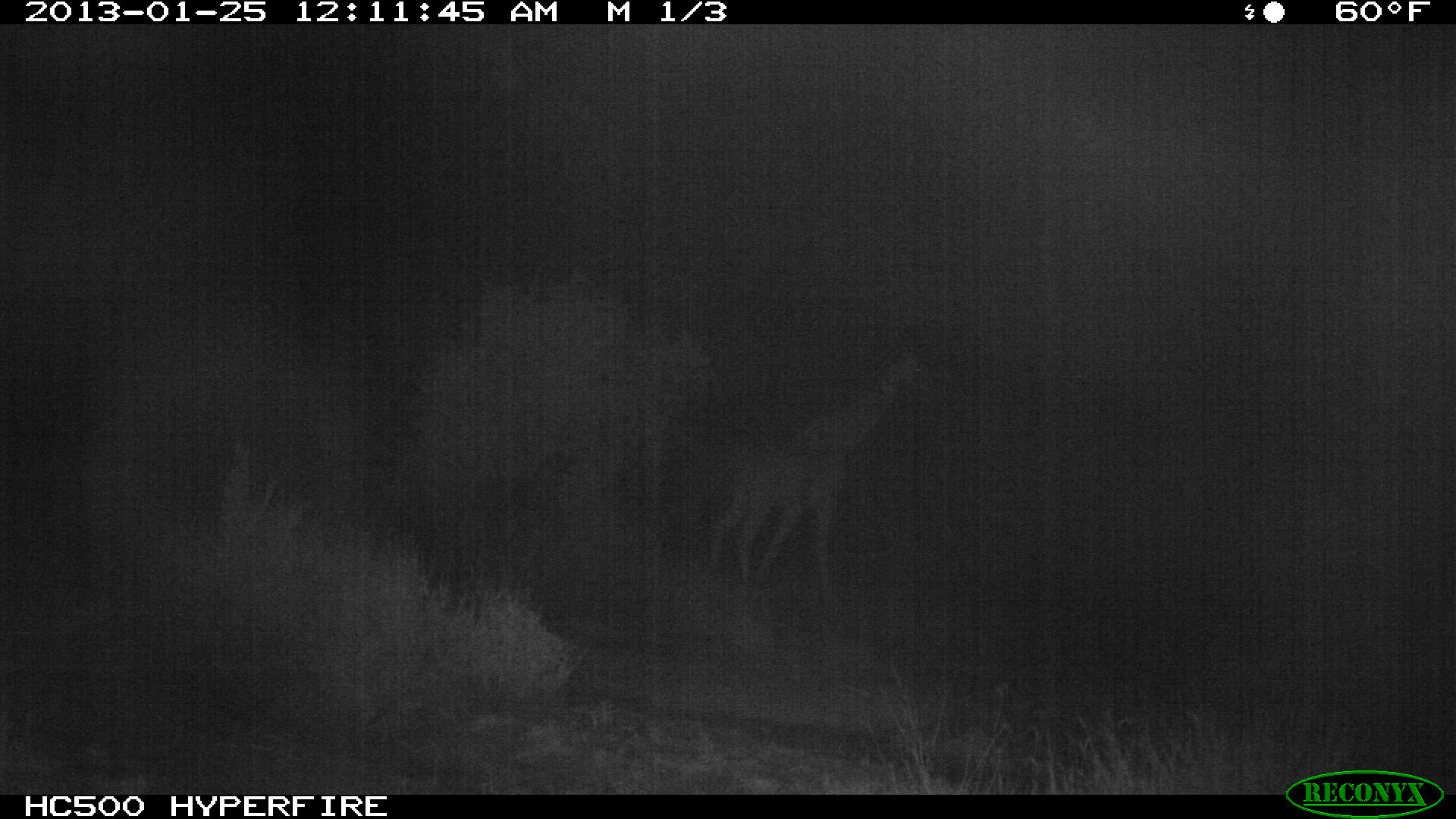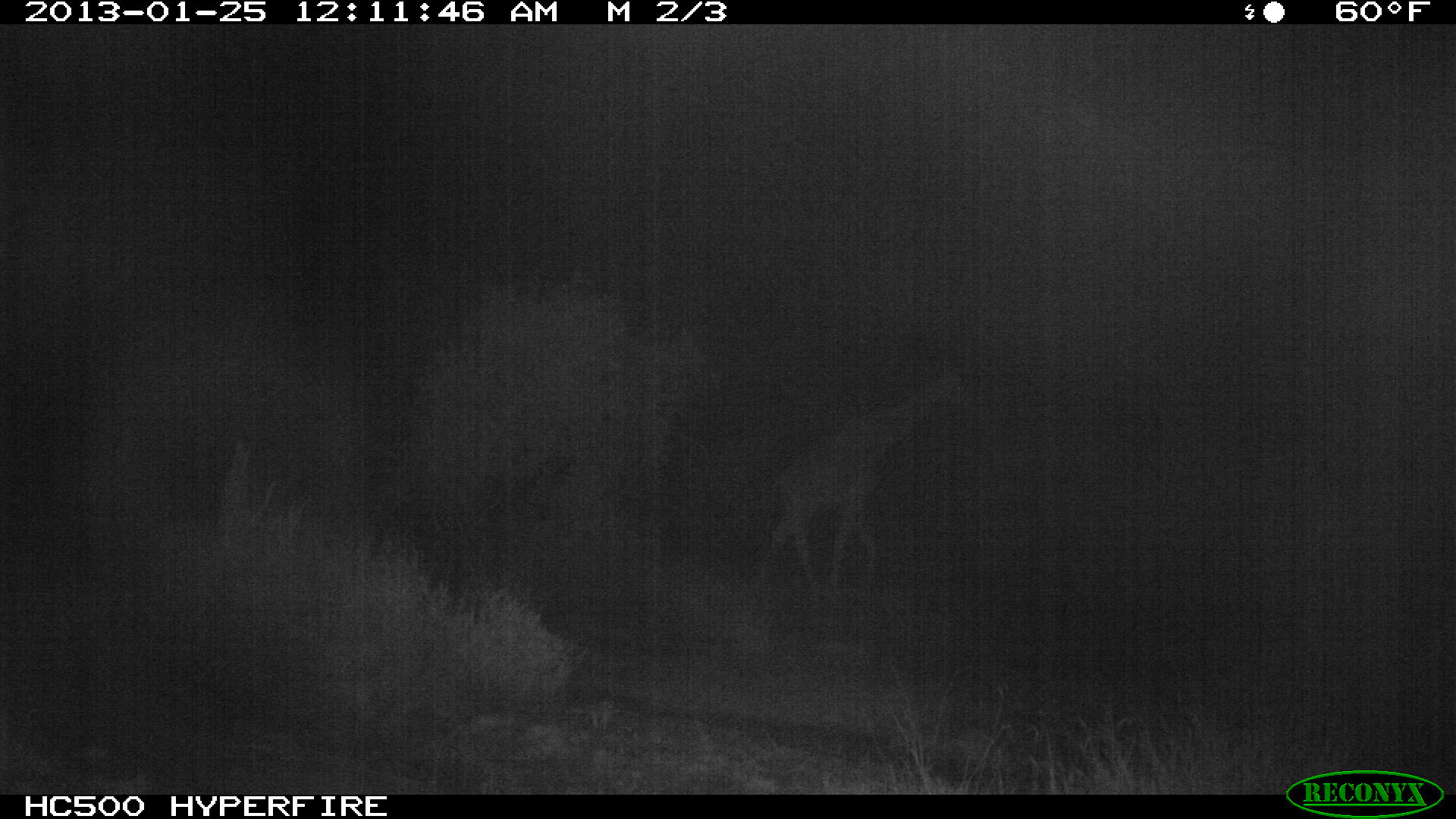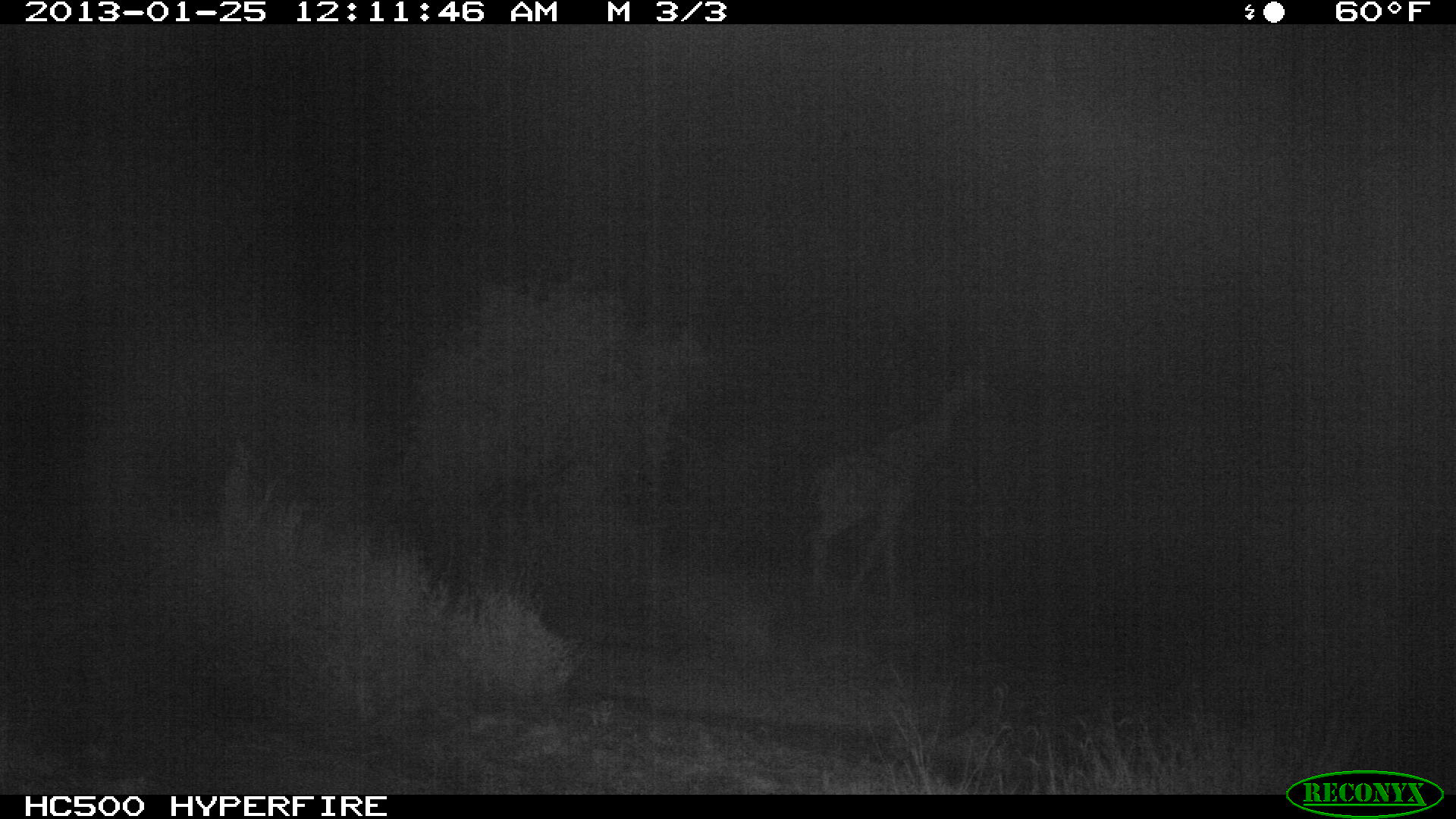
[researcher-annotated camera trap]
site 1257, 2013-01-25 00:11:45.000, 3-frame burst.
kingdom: Animalia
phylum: Chordata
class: Mammalia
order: Artiodactyla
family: Giraffidae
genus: Giraffa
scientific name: Giraffa camelopardalis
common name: giraffe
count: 1